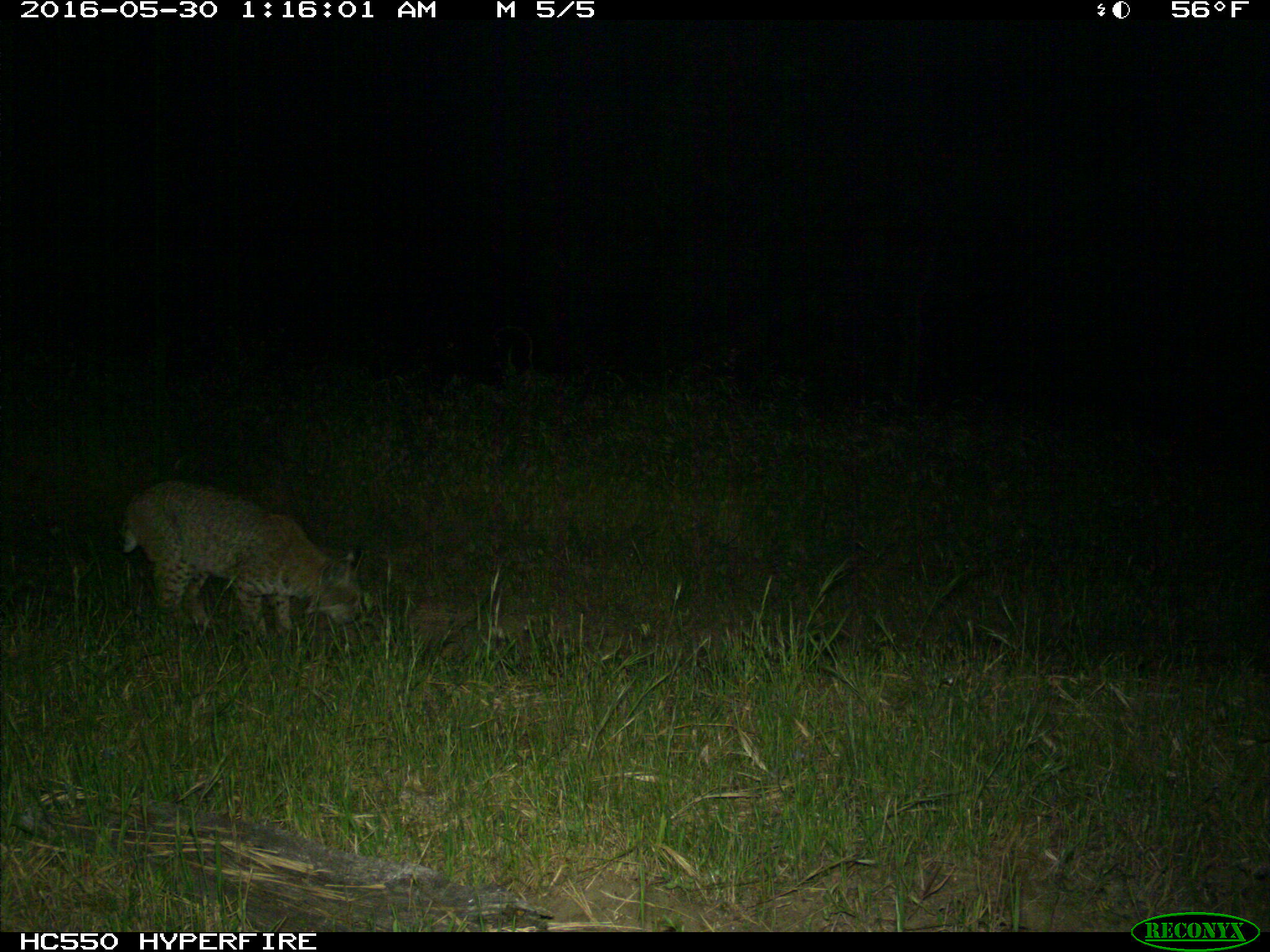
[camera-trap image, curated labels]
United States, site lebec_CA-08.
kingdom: Animalia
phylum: Chordata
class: Mammalia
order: Carnivora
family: Felidae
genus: Lynx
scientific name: Lynx rufus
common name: bobcat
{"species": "Lynx rufus (bobcat)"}